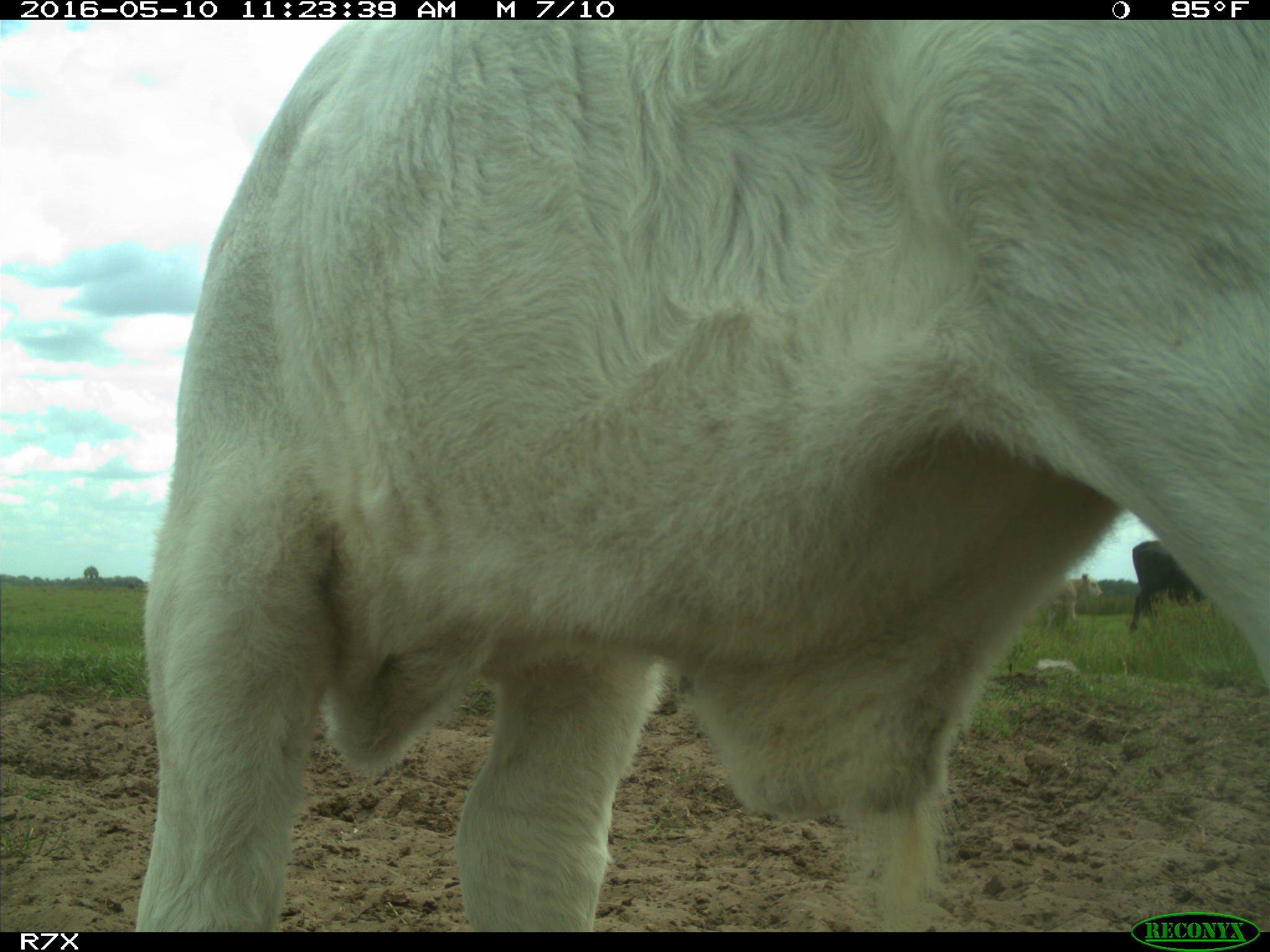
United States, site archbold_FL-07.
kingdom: Animalia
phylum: Chordata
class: Mammalia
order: Artiodactyla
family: Bovidae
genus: Bos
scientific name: Bos taurus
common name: domestic cow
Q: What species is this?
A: Bos taurus (domestic cow).